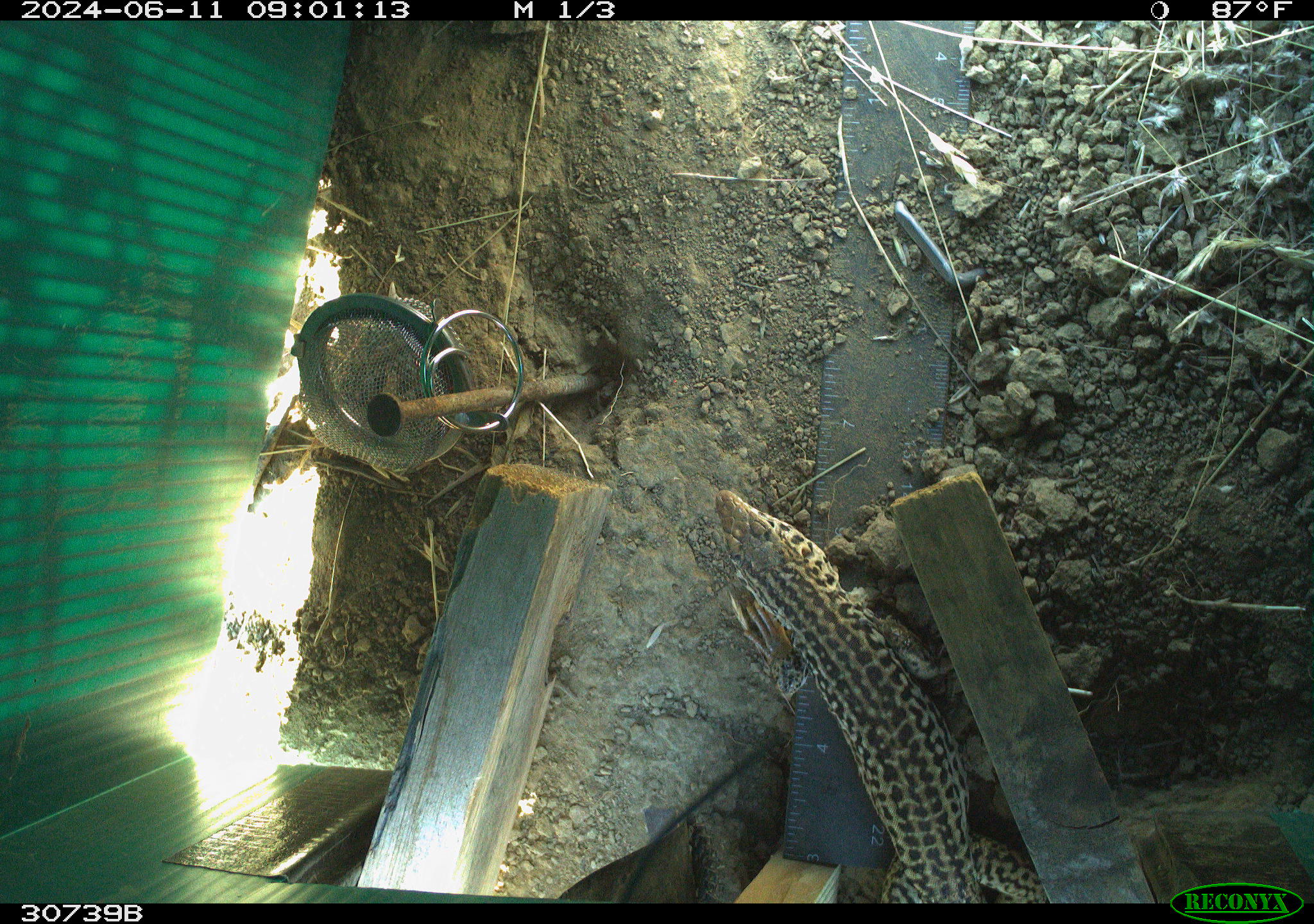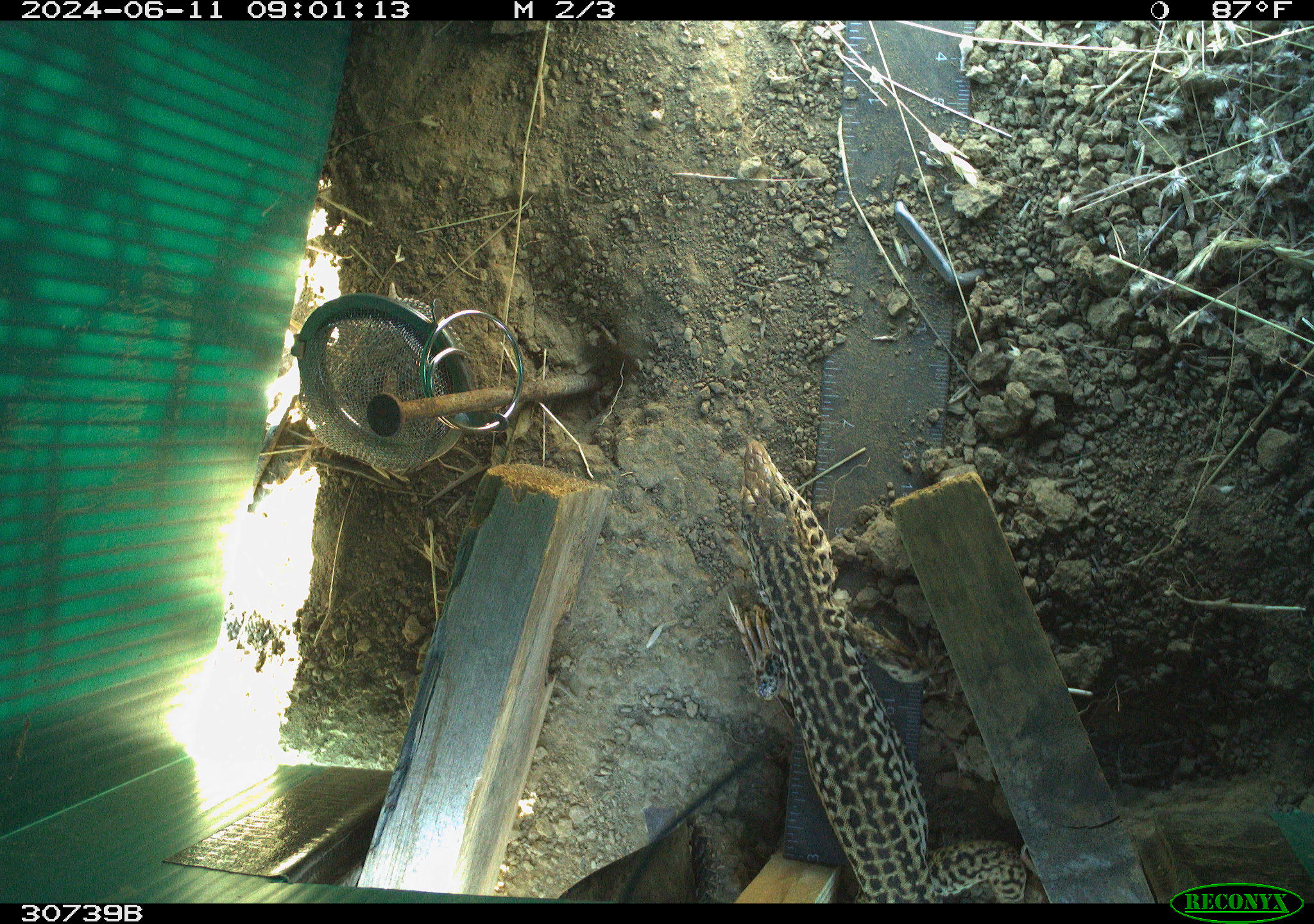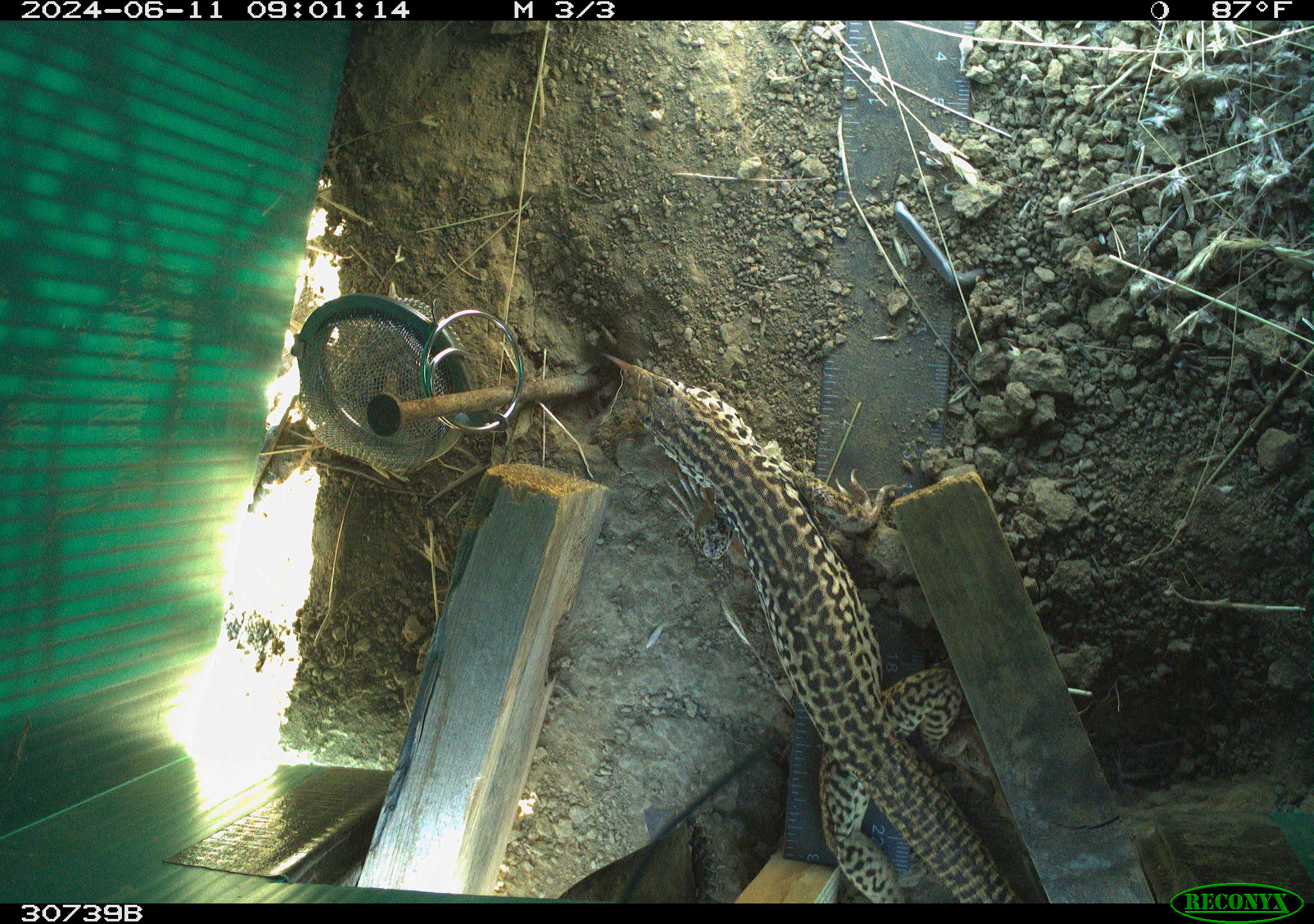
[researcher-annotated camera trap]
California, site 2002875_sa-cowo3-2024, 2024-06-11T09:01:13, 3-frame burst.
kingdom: Animalia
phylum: Chordata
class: Reptilia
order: Squamata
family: Phrynosomatidae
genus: Sceloporus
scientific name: Sceloporus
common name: spiny lizards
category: sceloporus species